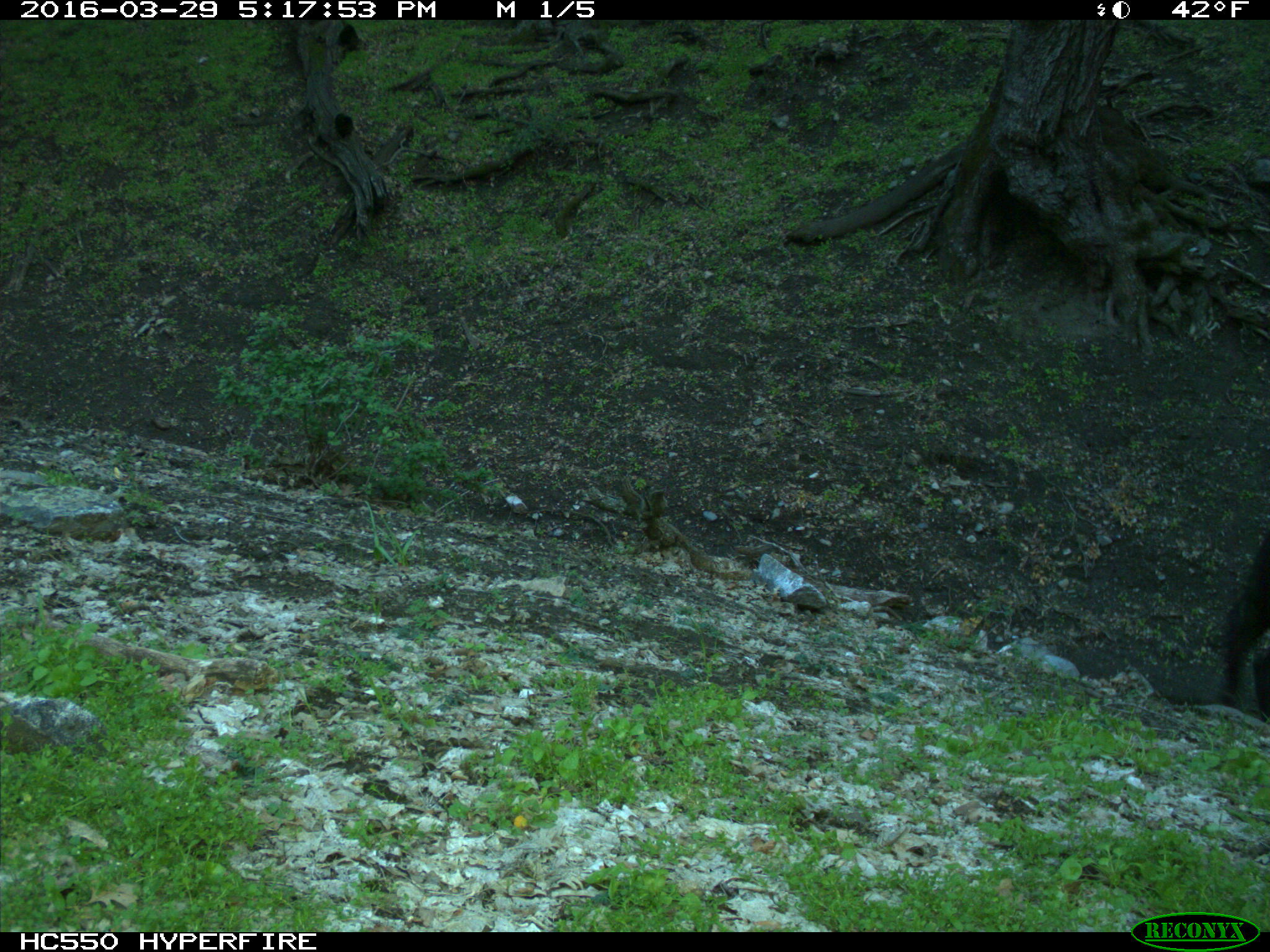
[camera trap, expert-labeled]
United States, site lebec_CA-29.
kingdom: Animalia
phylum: Chordata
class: Mammalia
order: Artiodactyla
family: Bovidae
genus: Bos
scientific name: Bos taurus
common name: domestic cow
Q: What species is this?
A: Bos taurus (domestic cow).